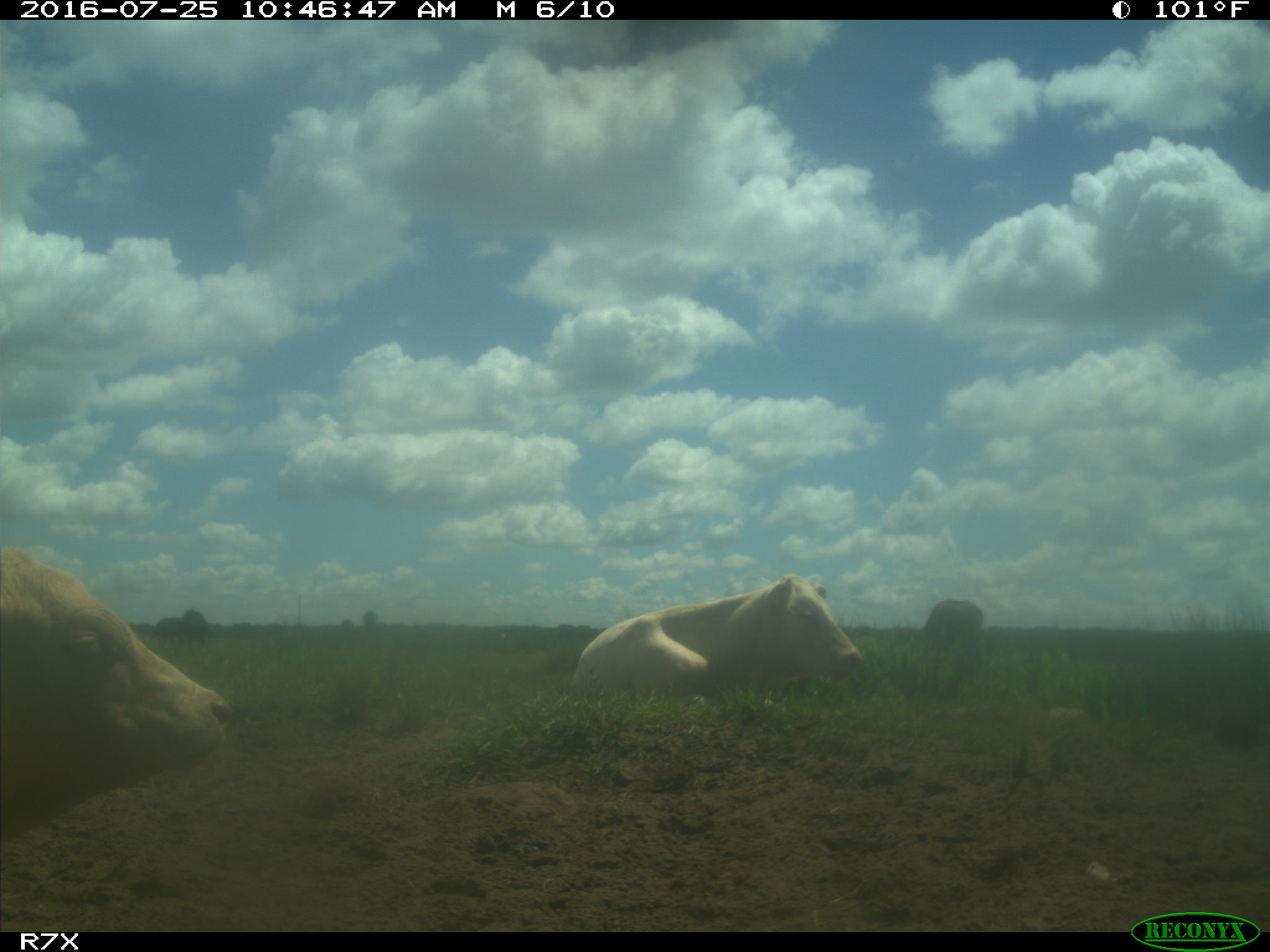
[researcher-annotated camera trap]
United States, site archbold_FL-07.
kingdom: Animalia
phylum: Chordata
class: Mammalia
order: Artiodactyla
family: Bovidae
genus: Bos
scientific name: Bos taurus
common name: domestic cow